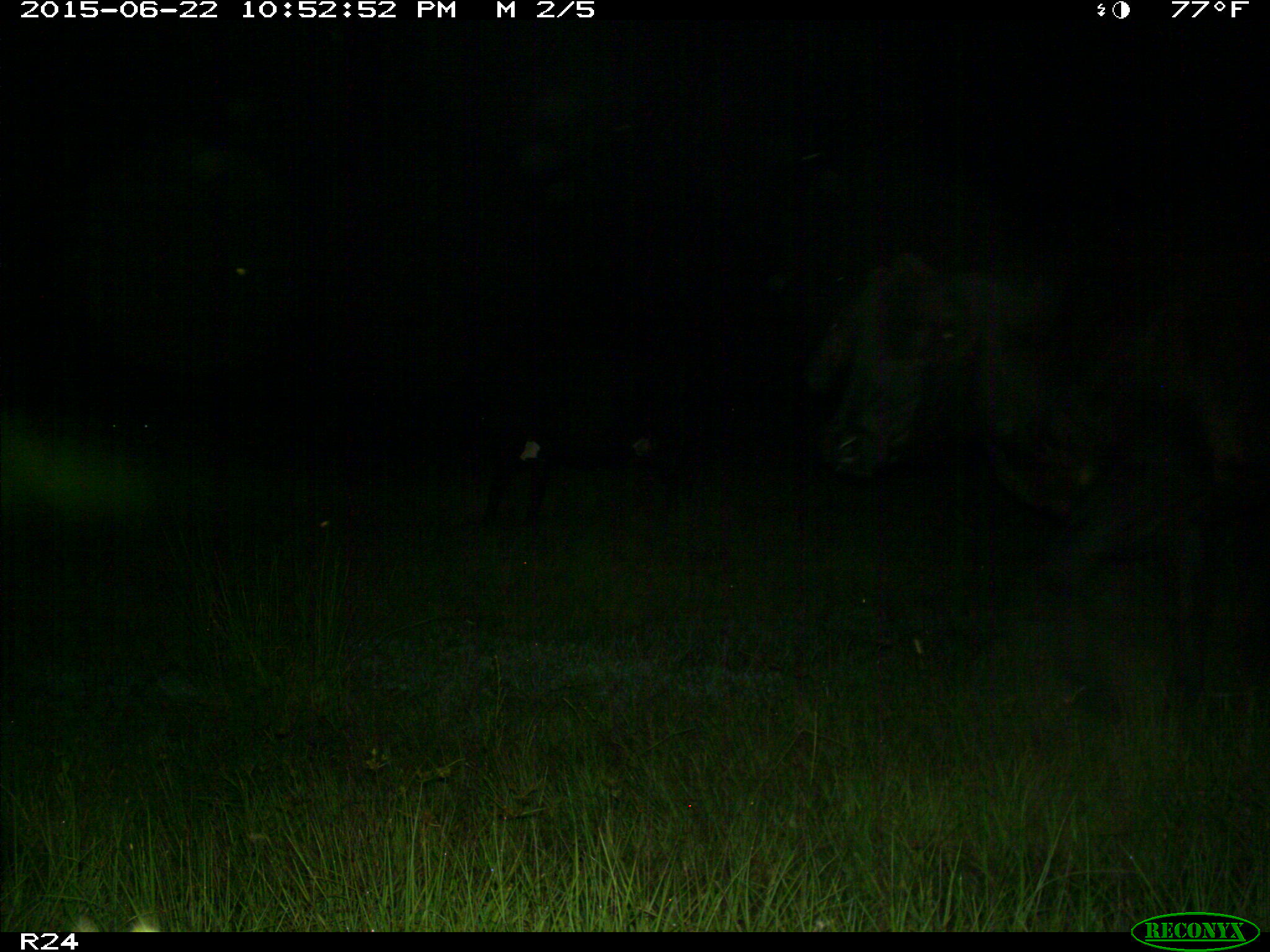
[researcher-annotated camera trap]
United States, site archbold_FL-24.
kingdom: Animalia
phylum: Chordata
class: Mammalia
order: Artiodactyla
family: Bovidae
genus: Bos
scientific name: Bos taurus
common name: domestic cow